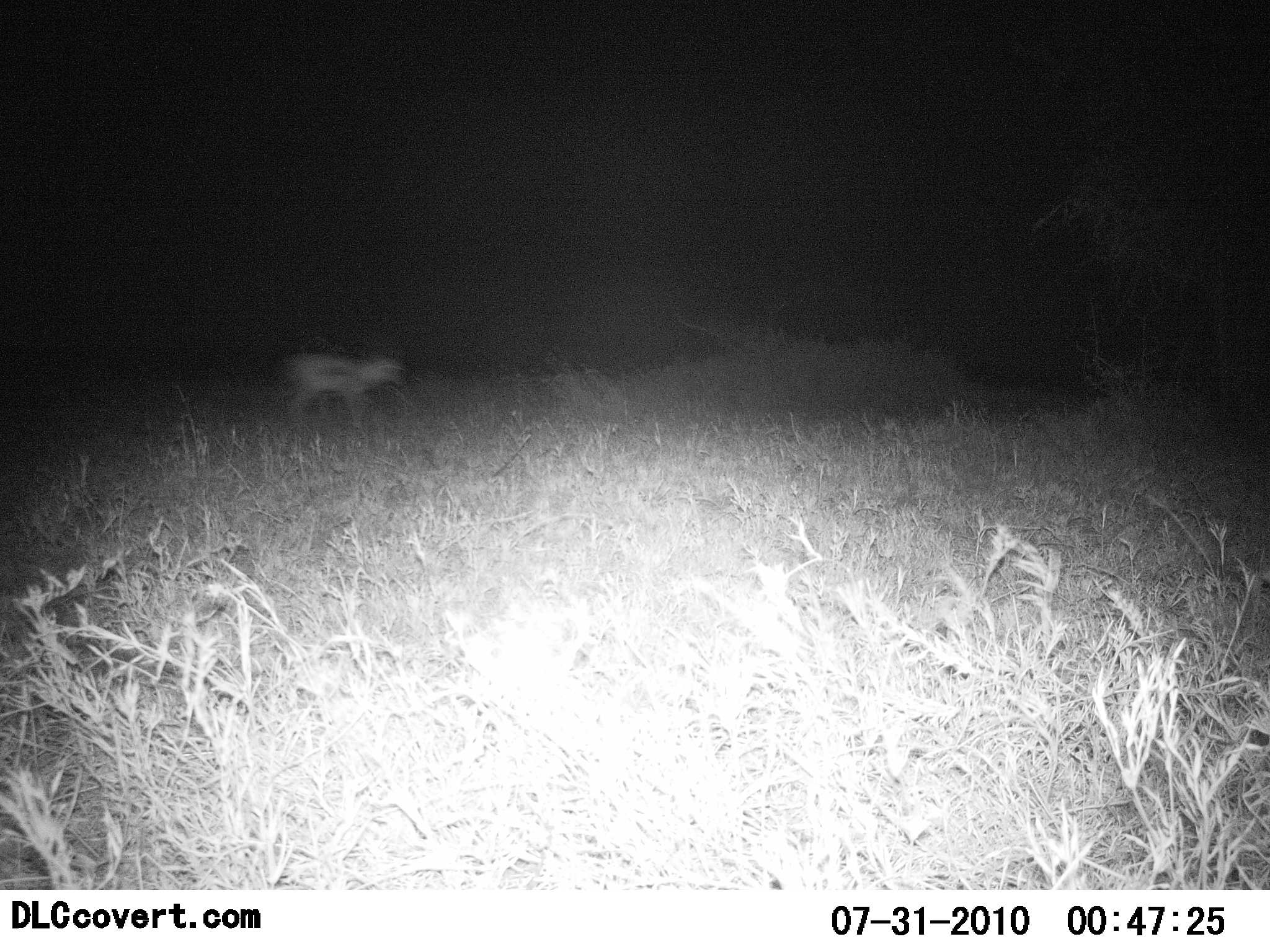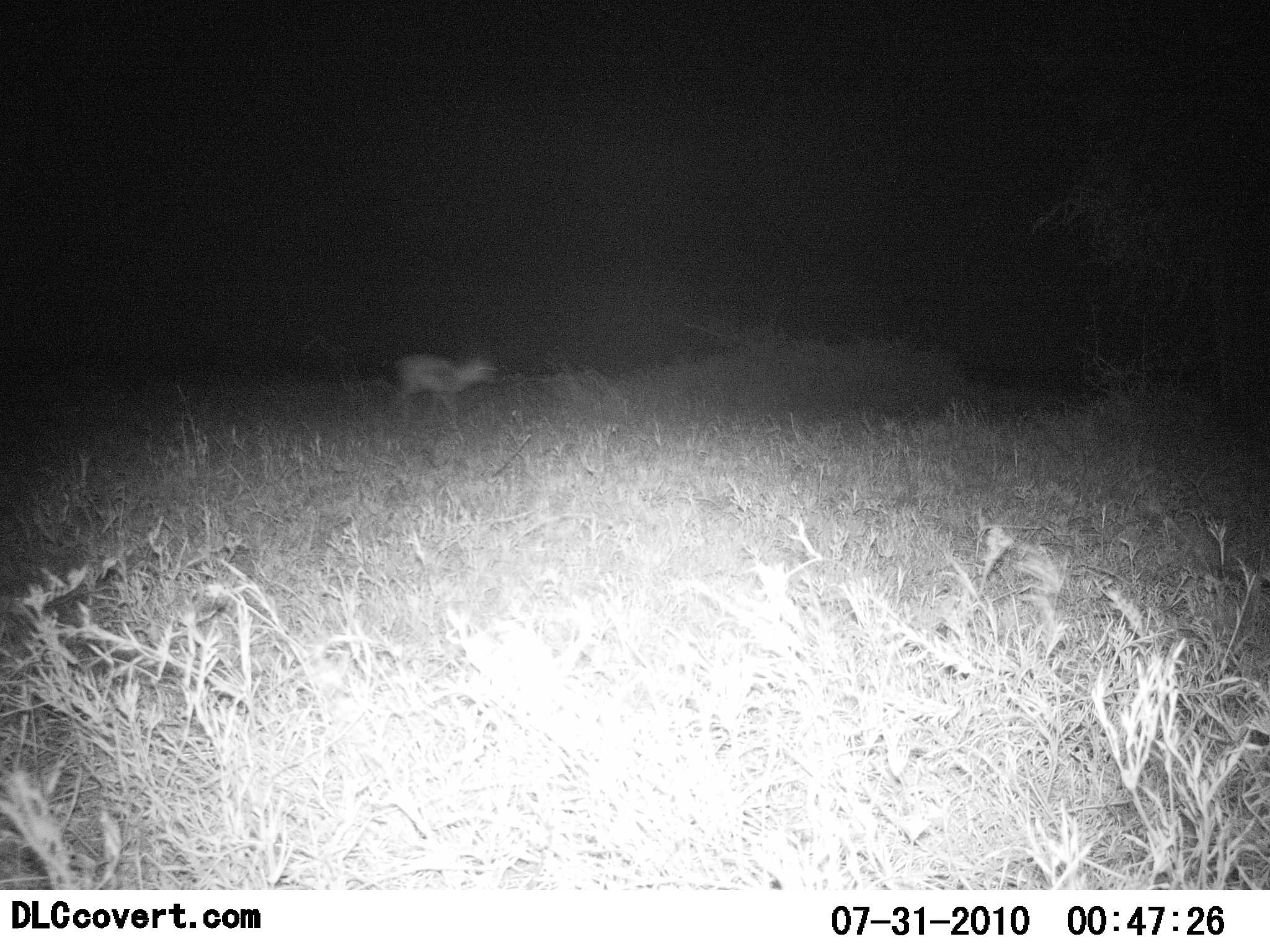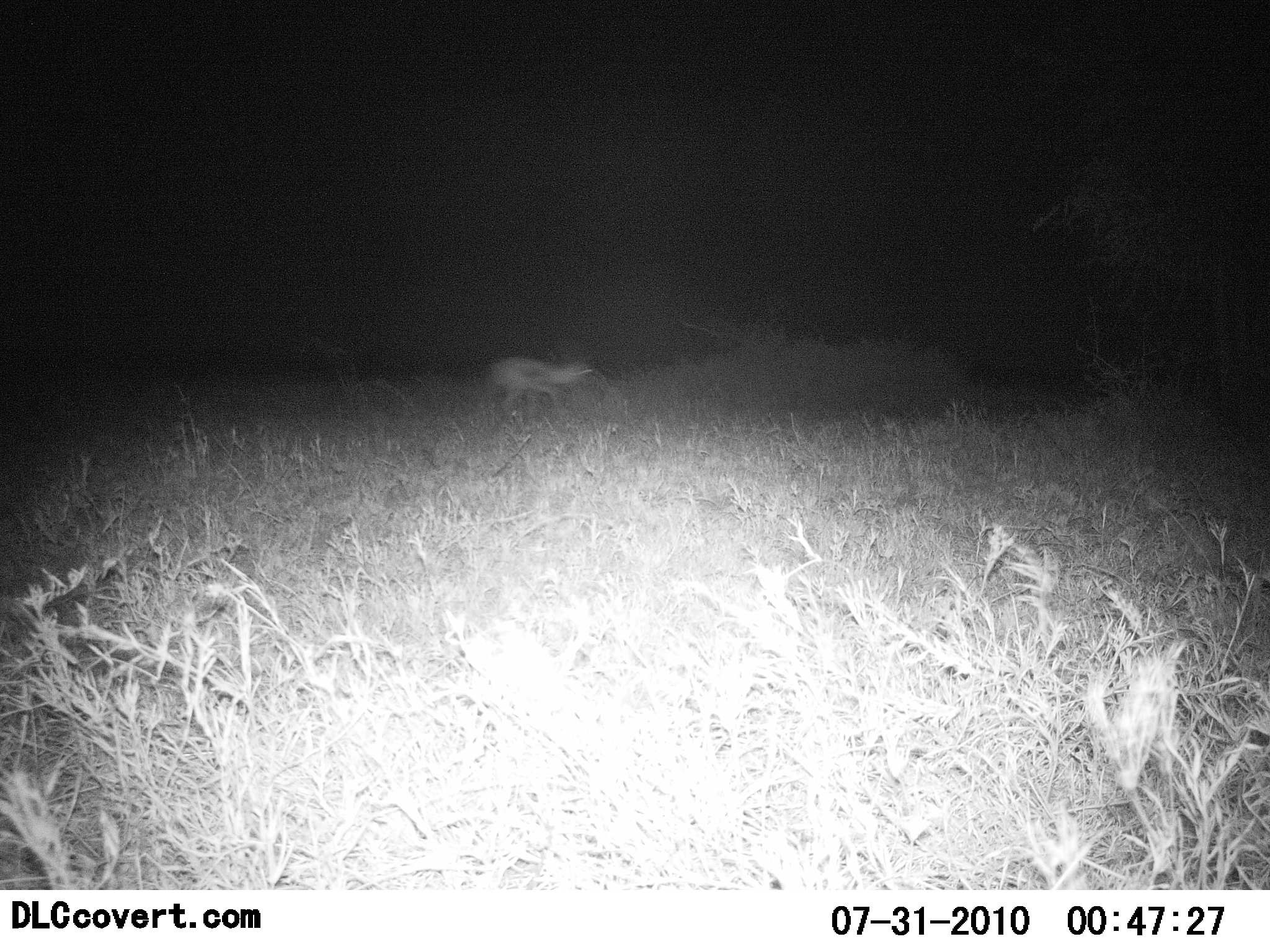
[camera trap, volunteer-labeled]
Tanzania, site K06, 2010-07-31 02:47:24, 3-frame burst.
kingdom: Animalia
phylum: Chordata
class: Mammalia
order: Artiodactyla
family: Bovidae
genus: Eudorcas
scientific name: Eudorcas thomsonii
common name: thomson's gazelle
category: gazellethomsons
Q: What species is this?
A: Gazellethomsons (thomson's gazelle) (Eudorcas thomsonii).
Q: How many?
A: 1.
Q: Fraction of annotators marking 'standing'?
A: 0%.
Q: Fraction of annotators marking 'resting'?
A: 0%.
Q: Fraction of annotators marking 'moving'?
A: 100%.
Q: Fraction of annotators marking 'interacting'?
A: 0%.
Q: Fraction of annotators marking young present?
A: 0%.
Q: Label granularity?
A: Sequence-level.